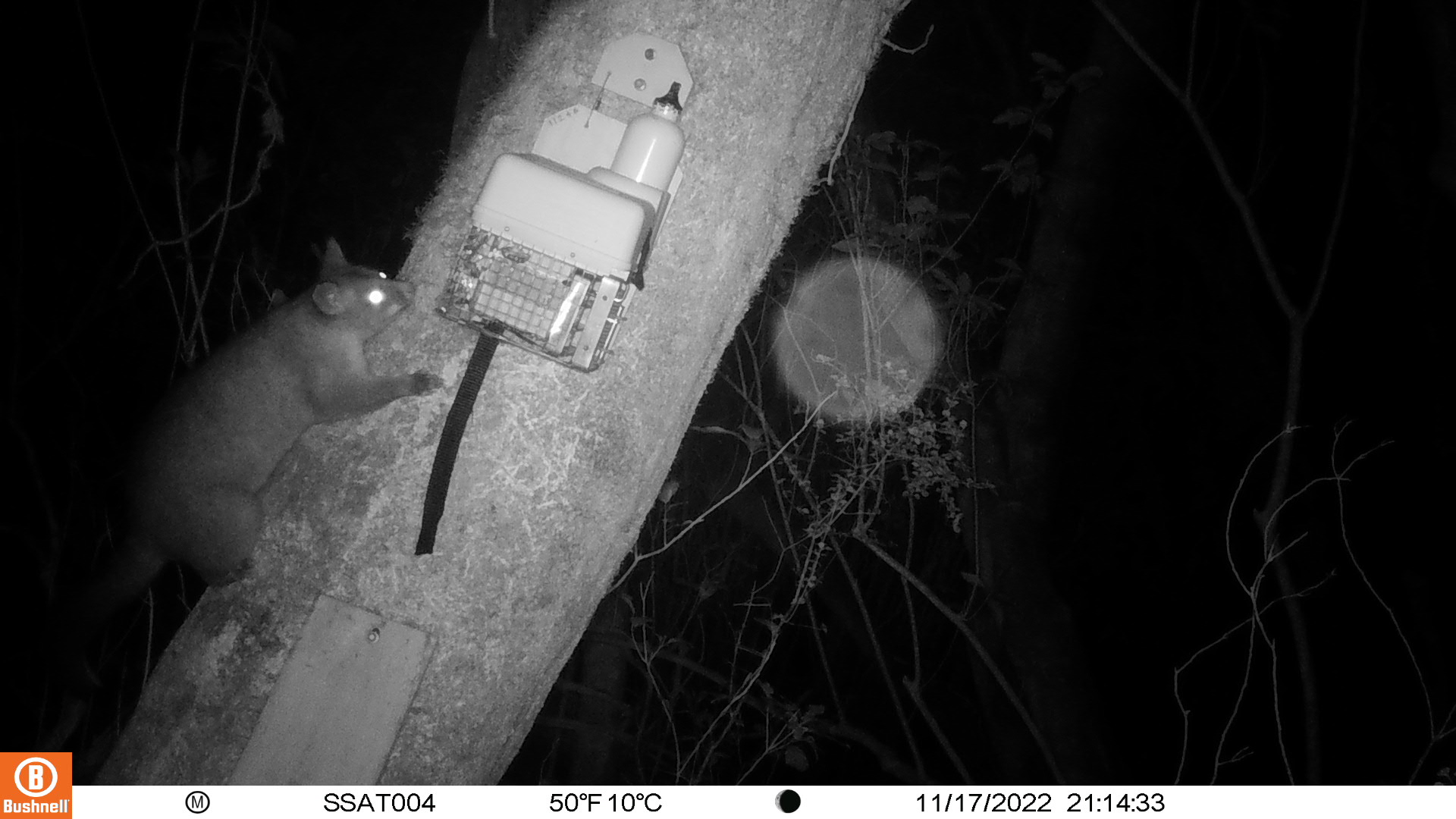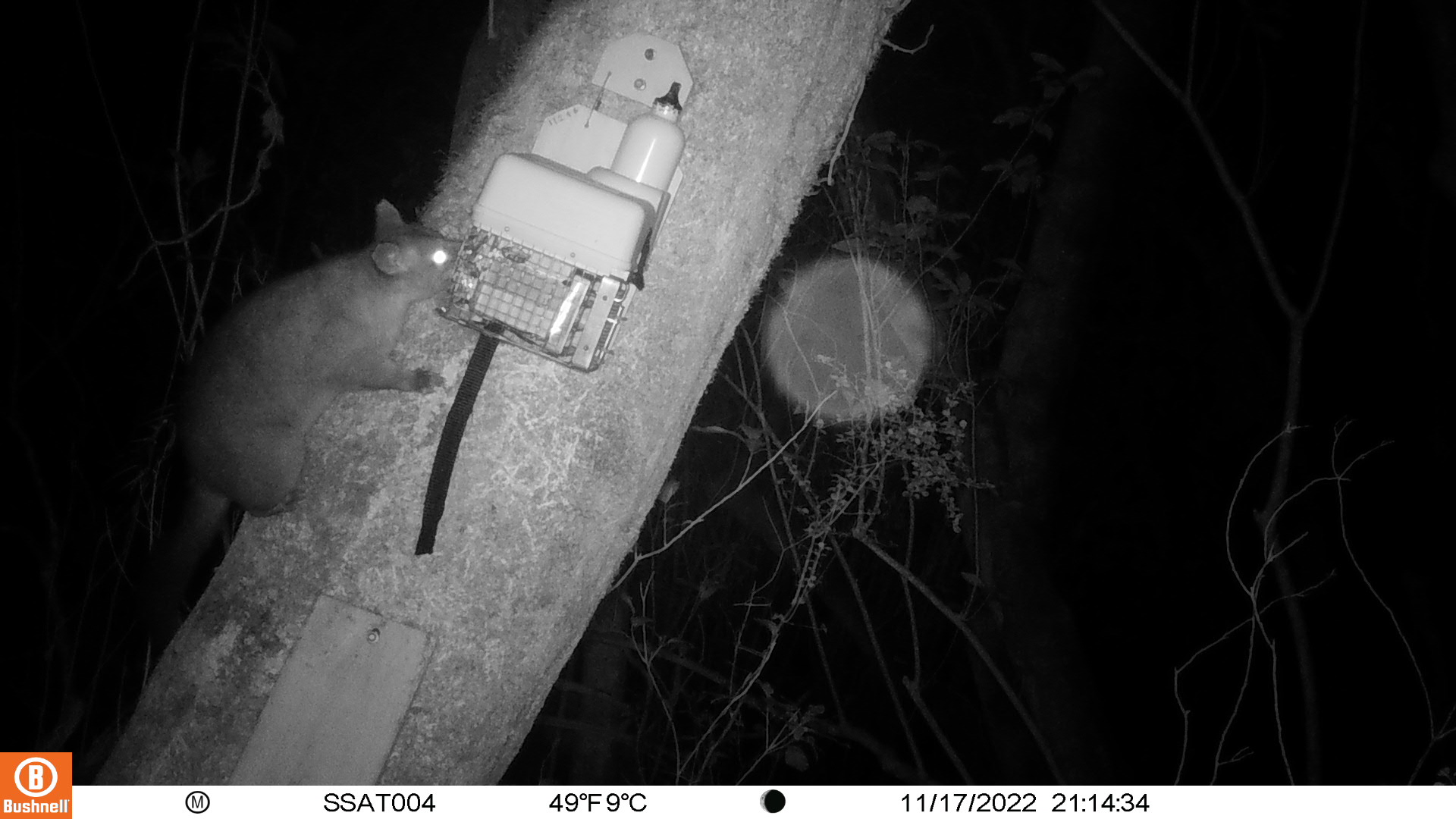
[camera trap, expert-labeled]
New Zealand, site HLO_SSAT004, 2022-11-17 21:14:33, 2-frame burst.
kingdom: Animalia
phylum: Chordata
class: Mammalia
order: Diprotodontia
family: Phalangeridae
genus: Trichosurus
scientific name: Trichosurus vulpecula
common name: common brushtail possum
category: possum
Possum (common brushtail possum) (Trichosurus vulpecula).